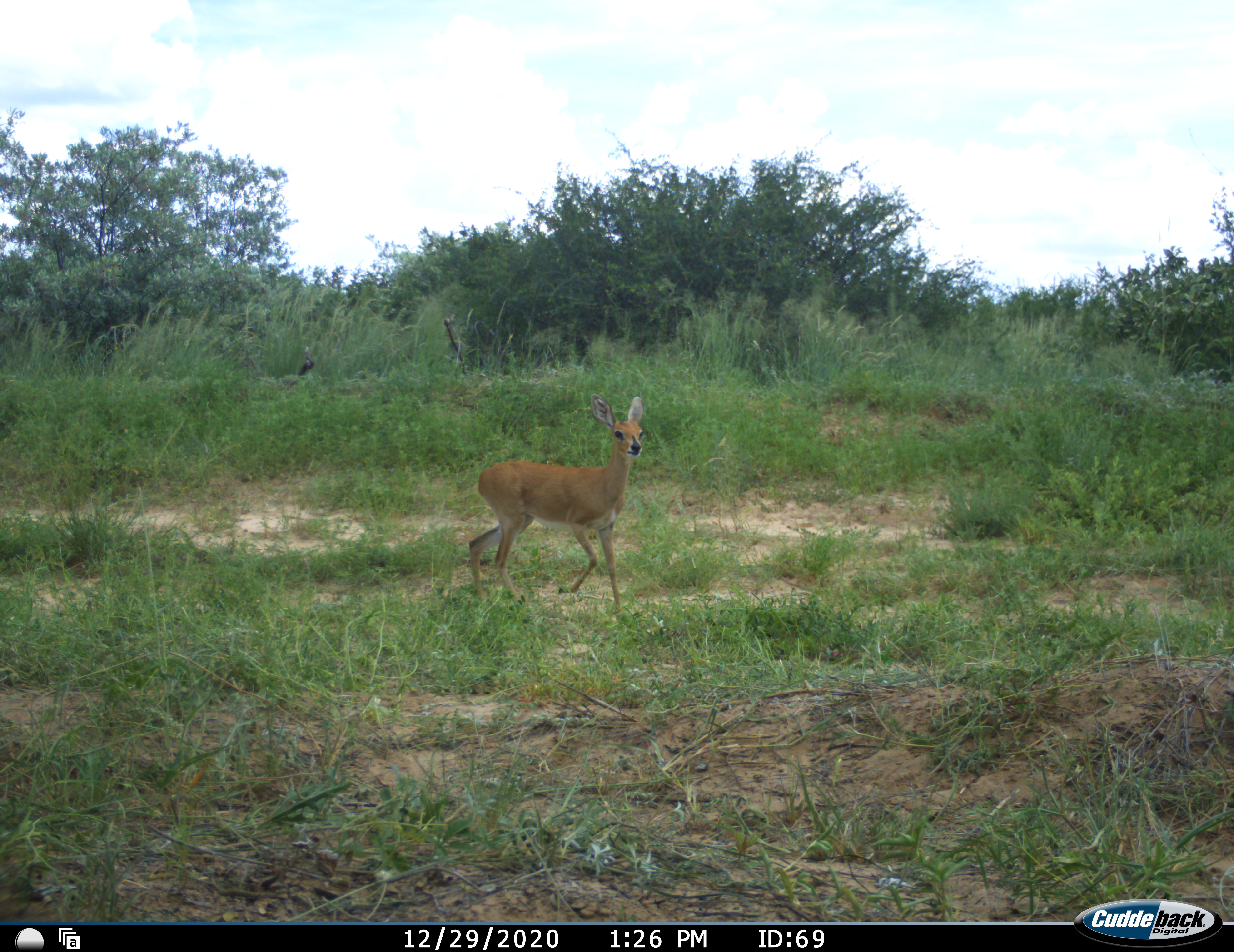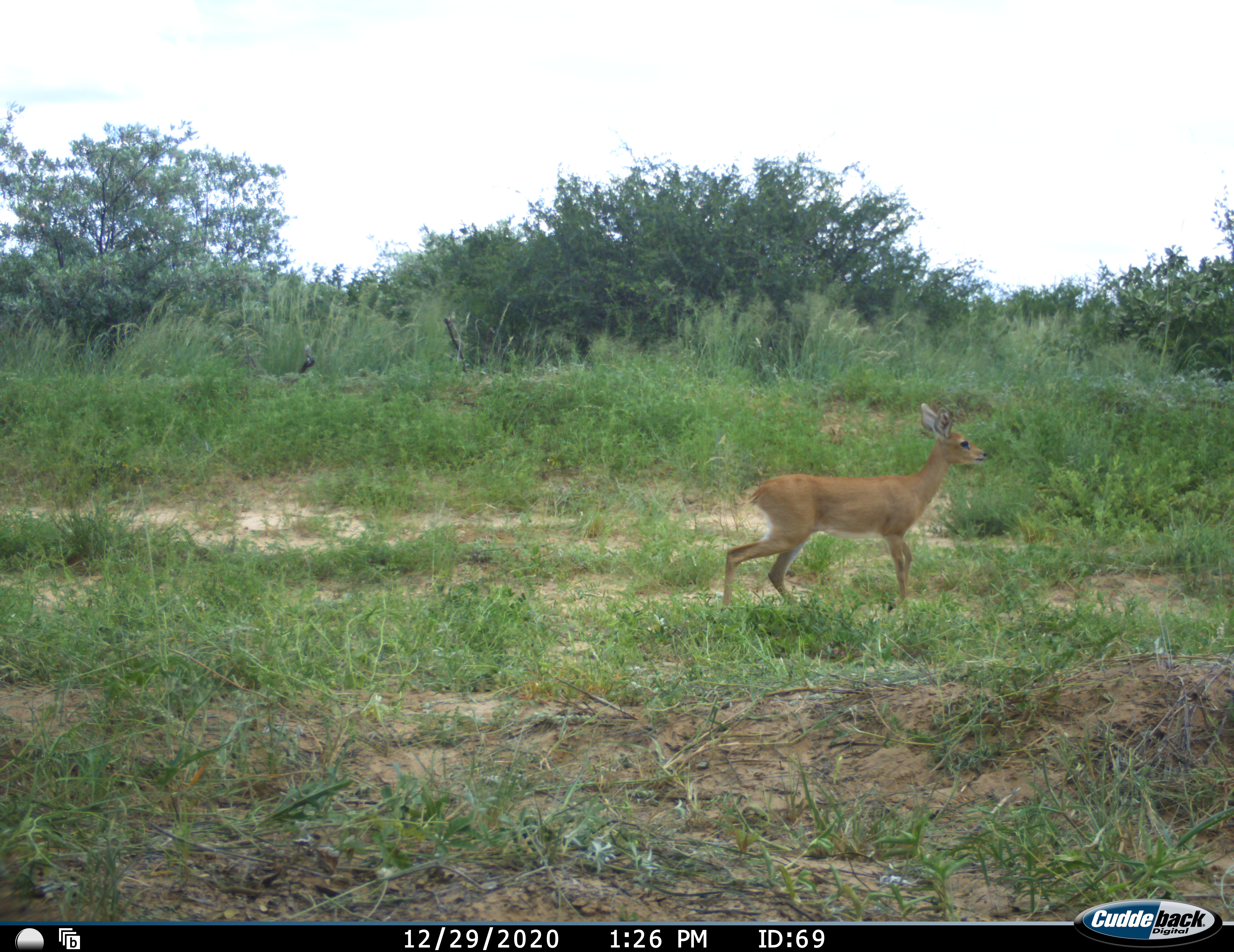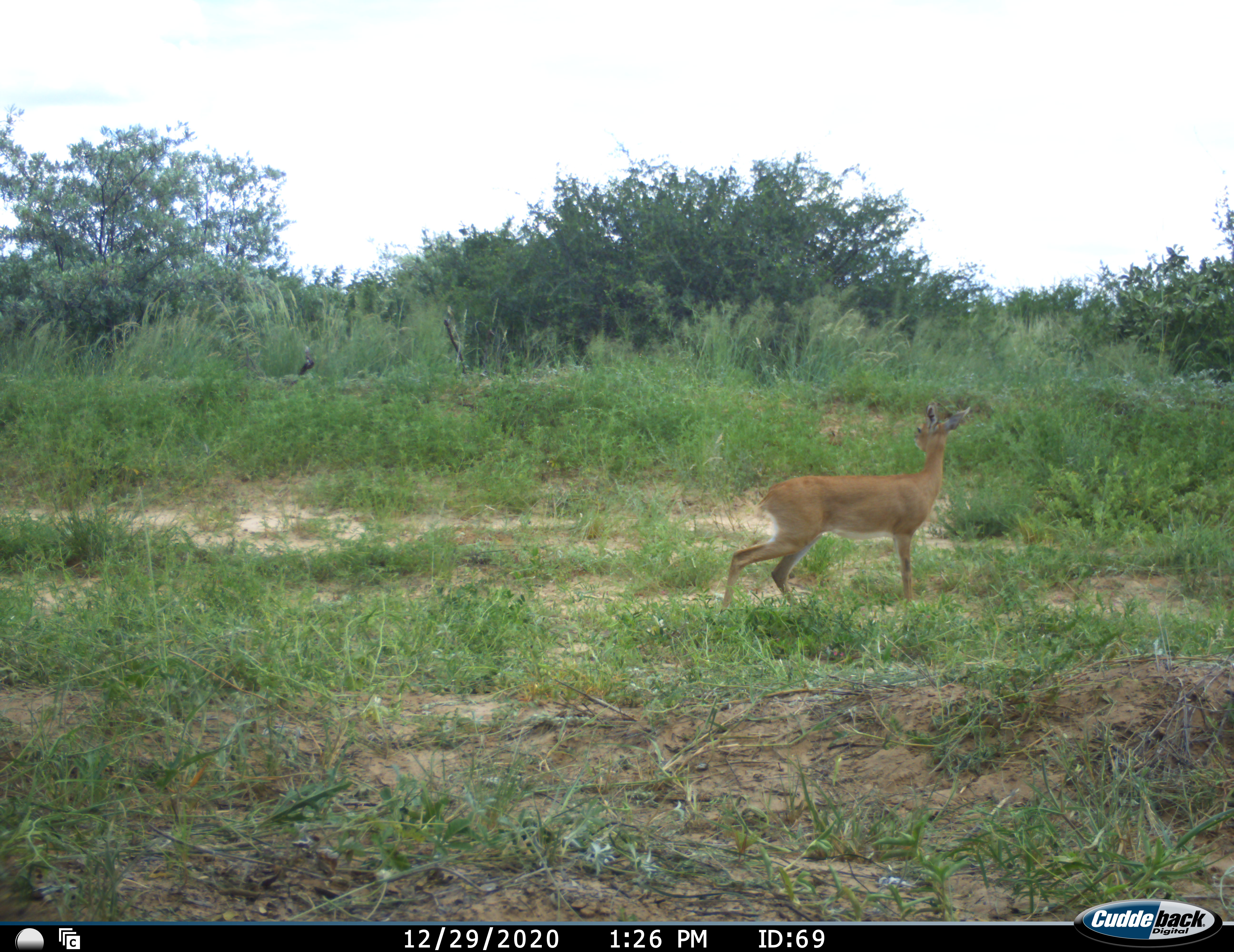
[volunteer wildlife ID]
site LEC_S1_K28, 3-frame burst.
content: unidentified animal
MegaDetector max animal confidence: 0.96